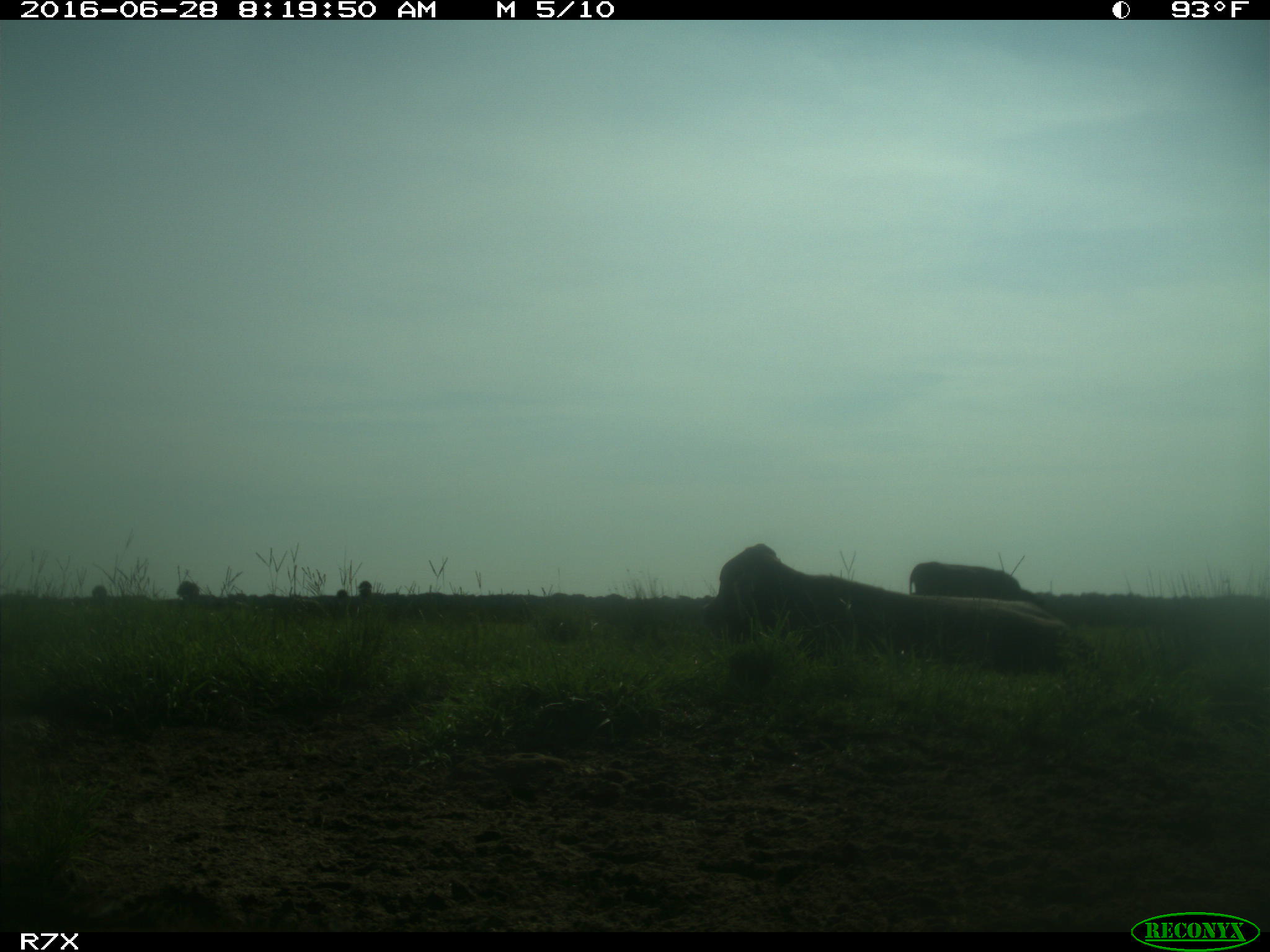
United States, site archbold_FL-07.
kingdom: Animalia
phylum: Chordata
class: Mammalia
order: Artiodactyla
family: Bovidae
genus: Bos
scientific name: Bos taurus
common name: domestic cow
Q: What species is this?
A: Bos taurus (domestic cow).